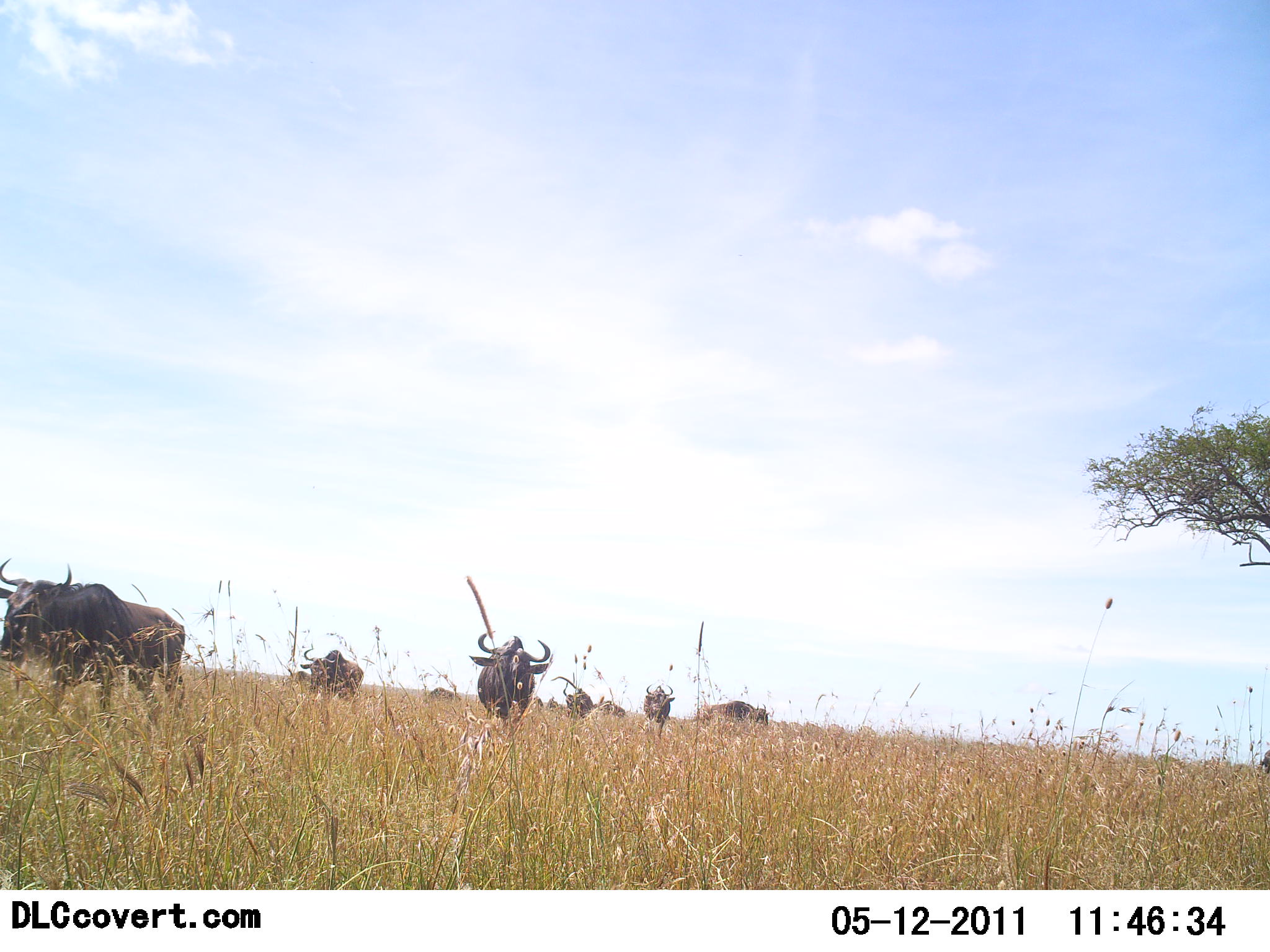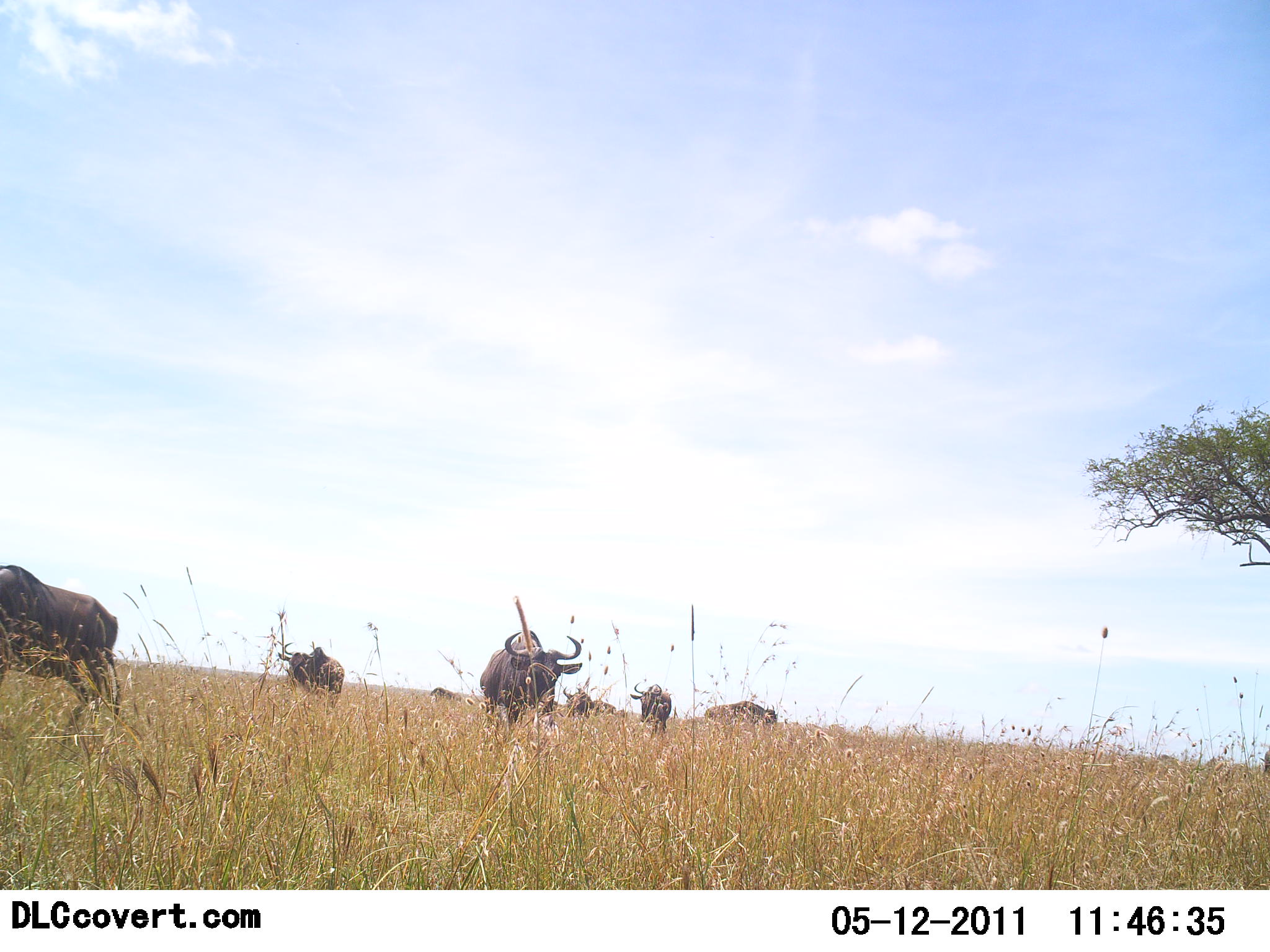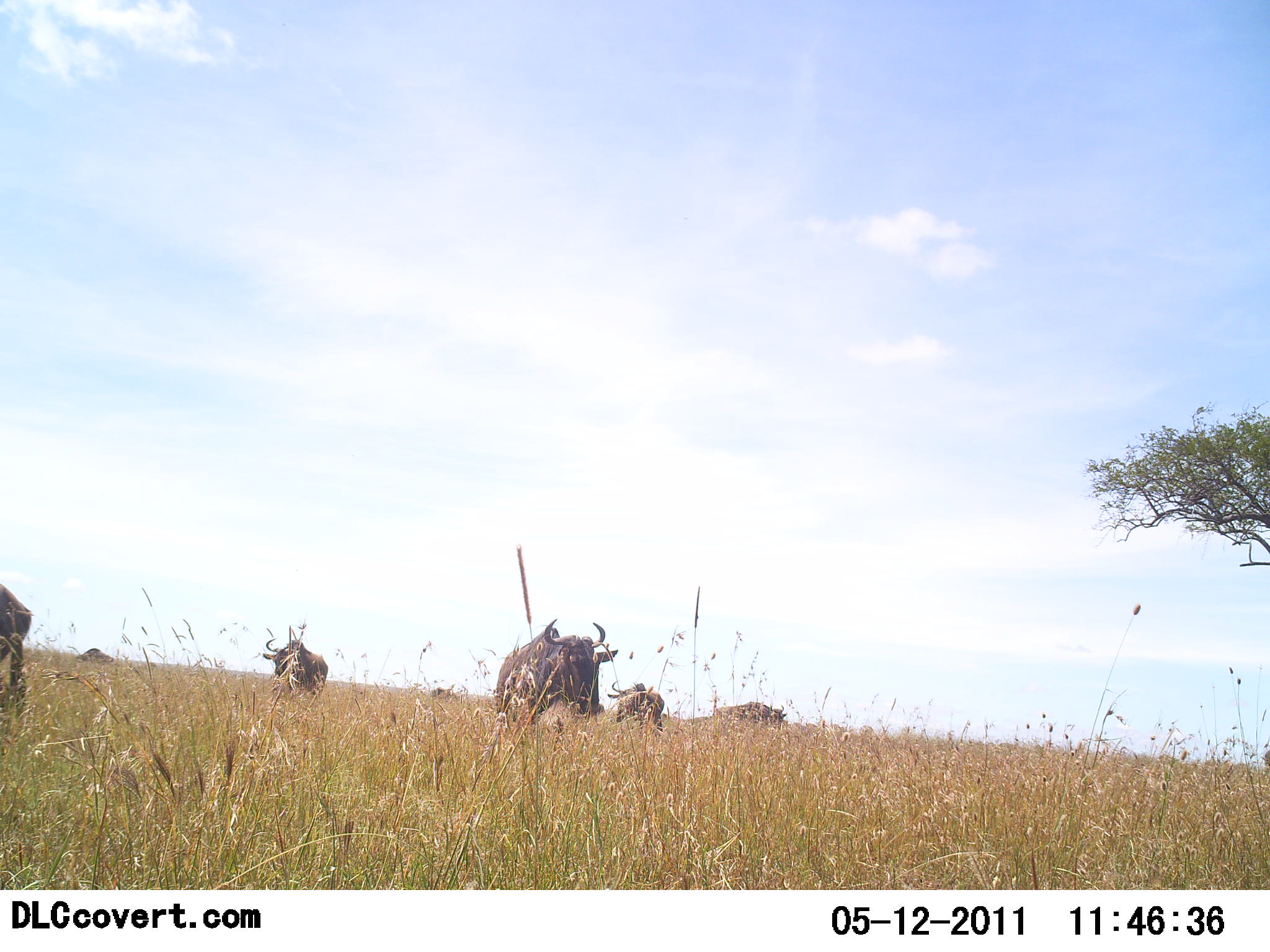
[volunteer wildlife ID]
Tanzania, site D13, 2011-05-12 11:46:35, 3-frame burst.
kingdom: Animalia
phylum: Chordata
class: Mammalia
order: Artiodactyla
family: Bovidae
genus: Connochaetes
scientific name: Connochaetes taurinus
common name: blue wildebeest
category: wildebeest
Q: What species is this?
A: Wildebeest (blue wildebeest) (Connochaetes taurinus).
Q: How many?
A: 7.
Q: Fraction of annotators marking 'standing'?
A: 60%.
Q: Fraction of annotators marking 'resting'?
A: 0%.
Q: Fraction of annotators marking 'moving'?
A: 47%.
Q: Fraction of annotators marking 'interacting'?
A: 0%.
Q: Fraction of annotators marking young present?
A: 0%.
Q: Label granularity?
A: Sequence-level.